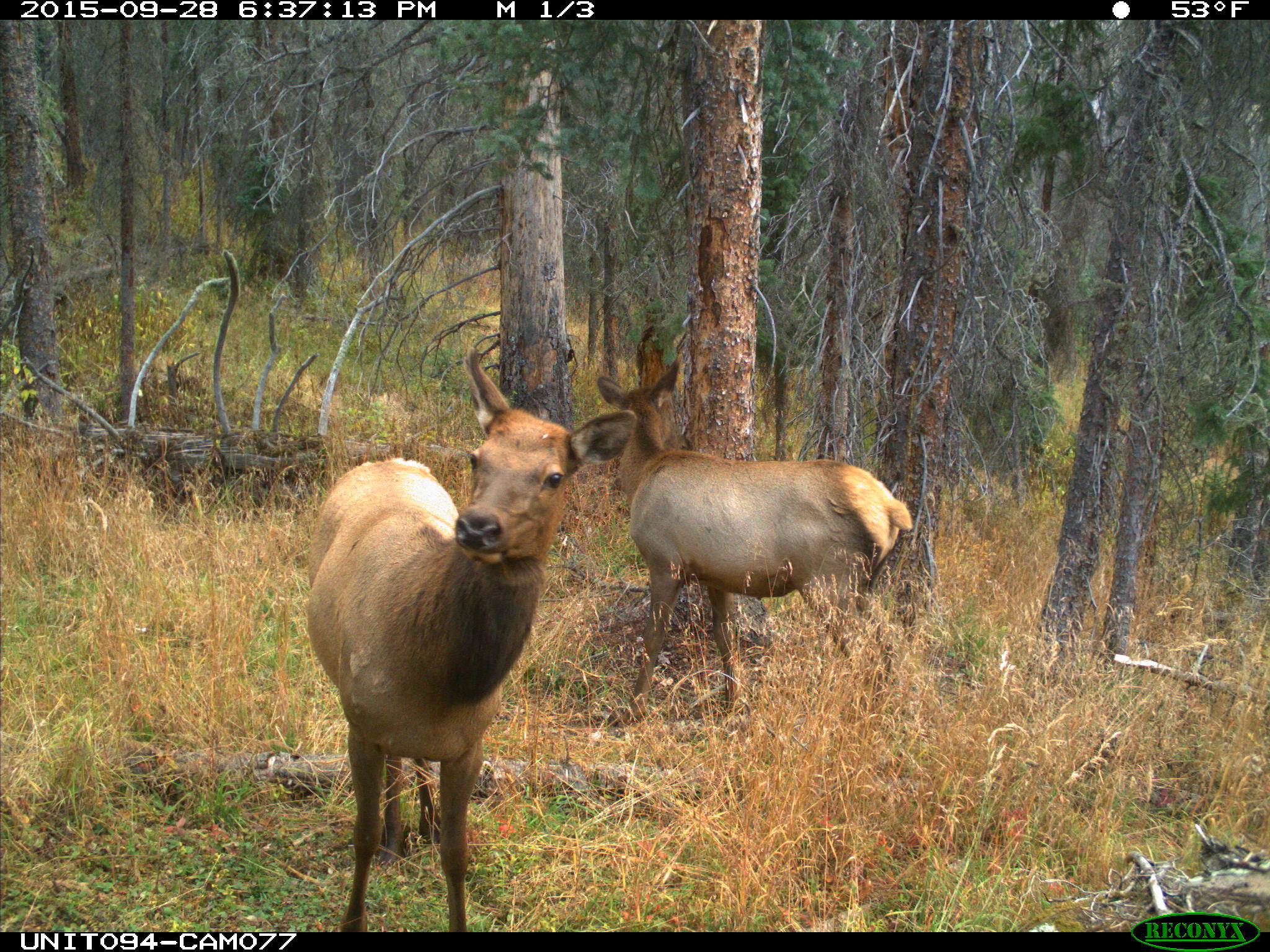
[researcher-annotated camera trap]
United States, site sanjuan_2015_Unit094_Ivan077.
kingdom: Animalia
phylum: Chordata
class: Mammalia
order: Artiodactyla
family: Cervidae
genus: Cervus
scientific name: Cervus elaphus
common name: red deer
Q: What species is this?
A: Cervus elaphus (red deer).